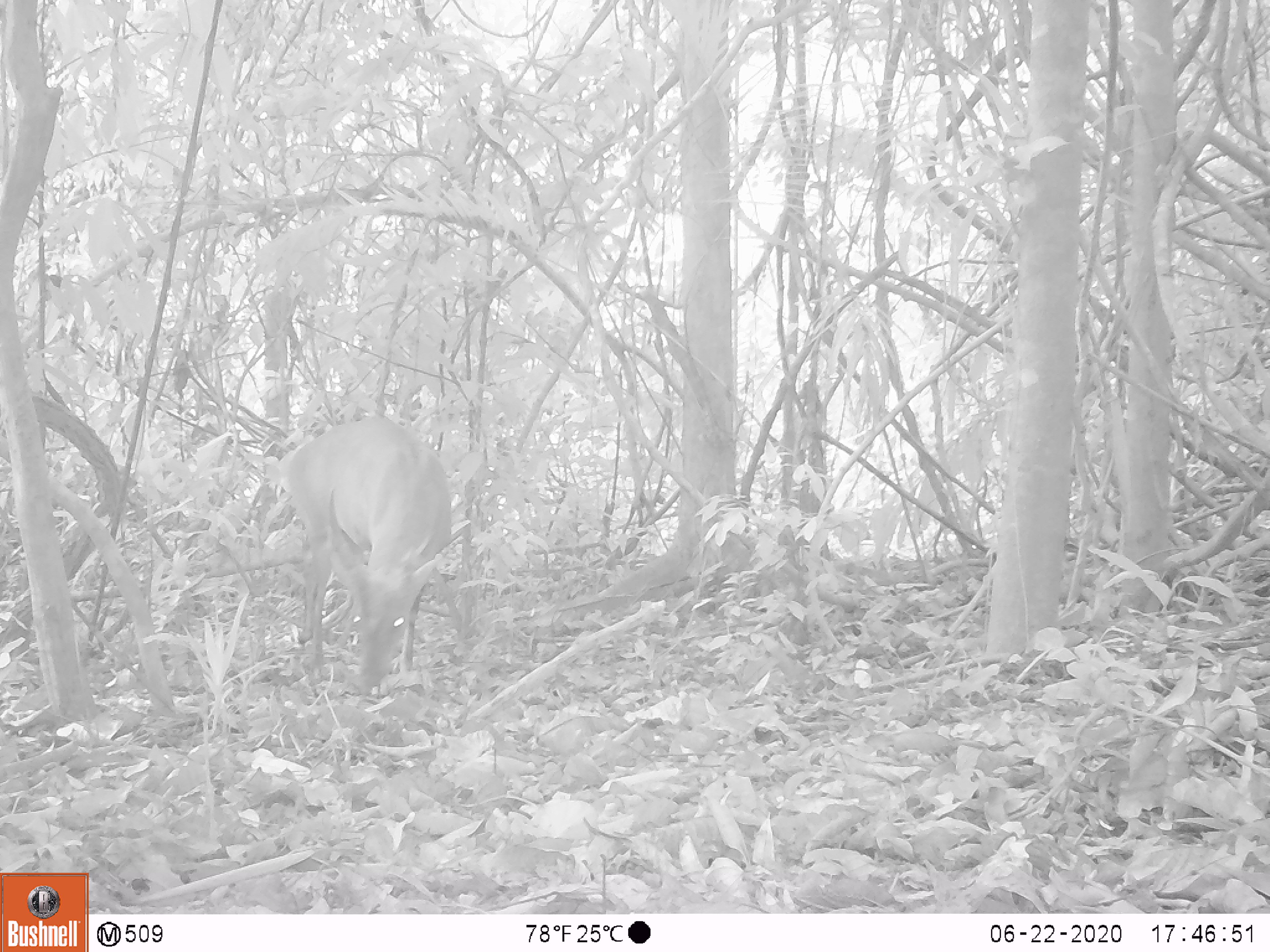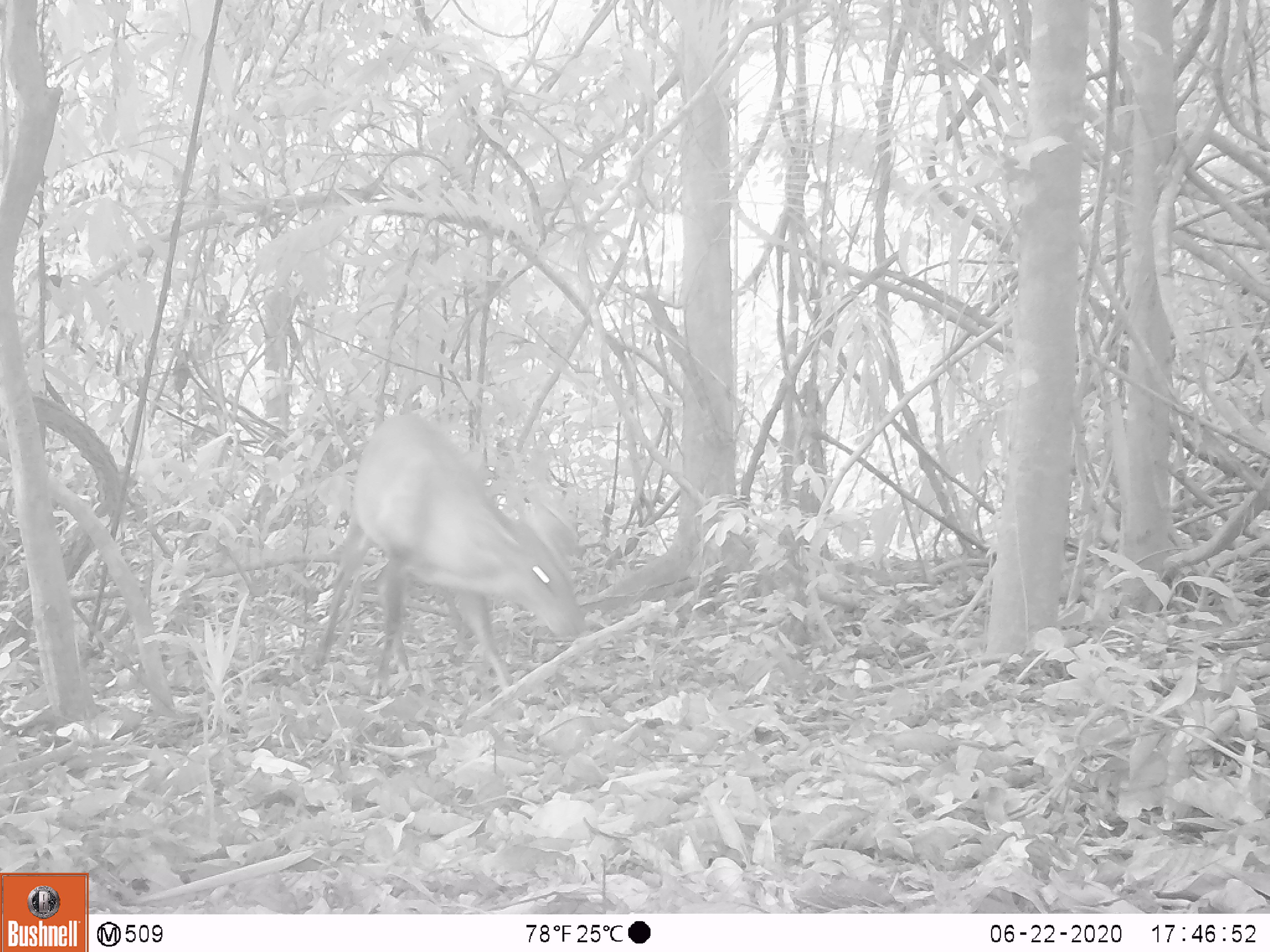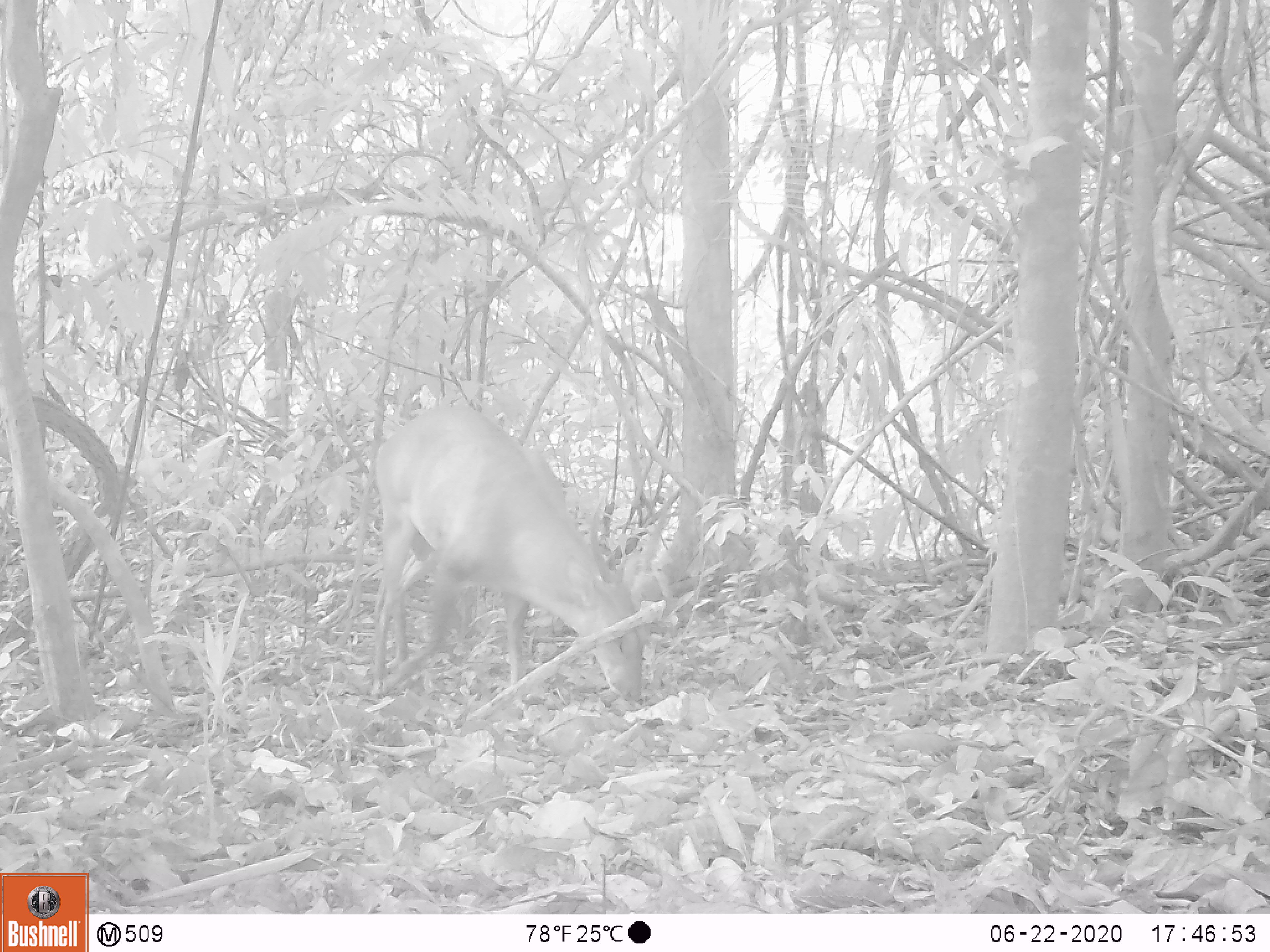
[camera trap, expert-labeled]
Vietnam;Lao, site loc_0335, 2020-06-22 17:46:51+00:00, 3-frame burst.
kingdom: Animalia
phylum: Chordata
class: Mammalia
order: Artiodactyla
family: Cervidae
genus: Muntiacus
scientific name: Muntiacus vuquangensis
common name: large-antlered muntjac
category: large antlered muntjac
Large antlered muntjac (large-antlered muntjac) (Muntiacus vuquangensis). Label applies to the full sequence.